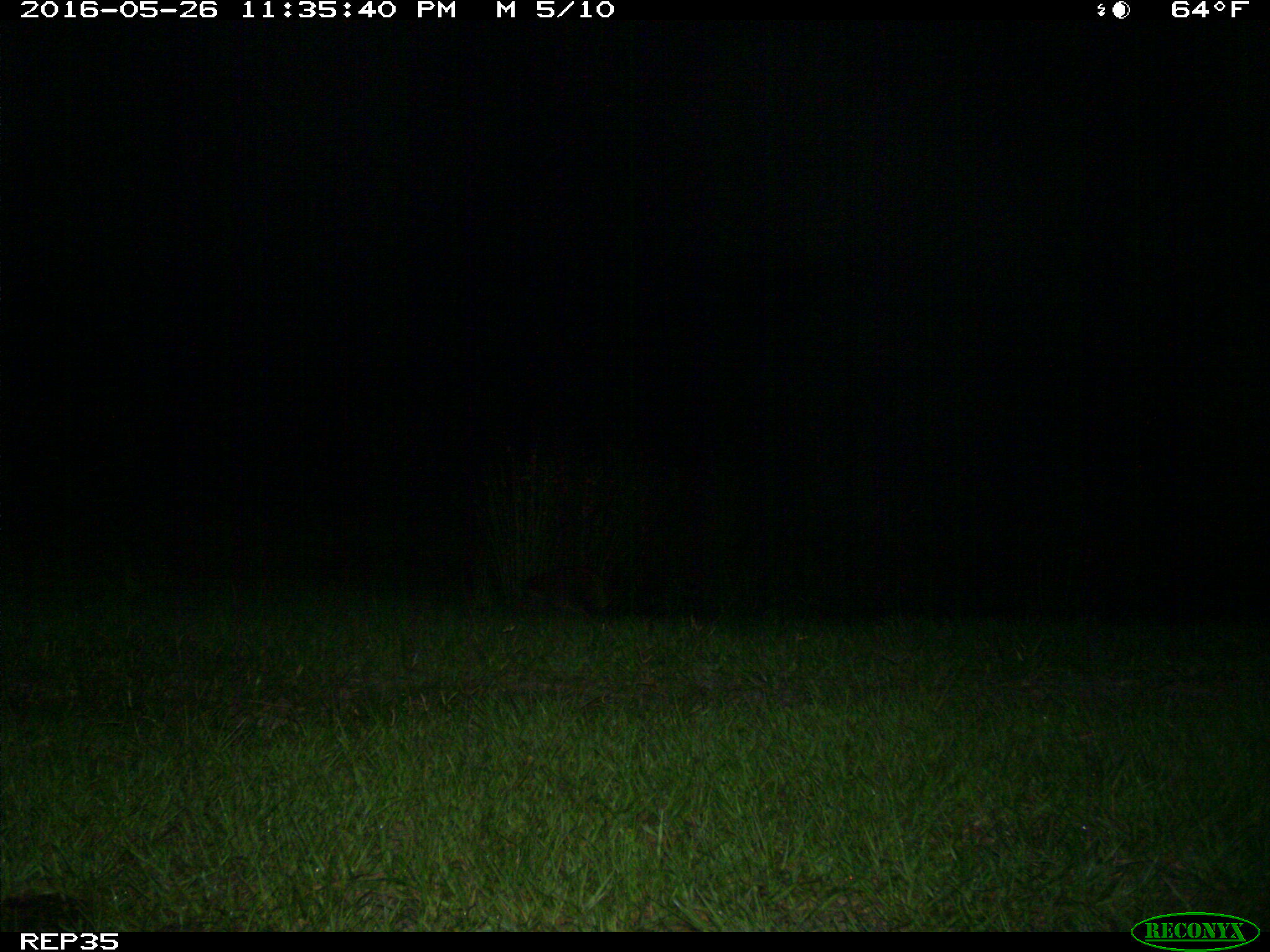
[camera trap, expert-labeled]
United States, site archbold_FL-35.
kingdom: Animalia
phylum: Chordata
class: Mammalia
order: Carnivora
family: Procyonidae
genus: Procyon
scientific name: Procyon lotor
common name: common raccoon